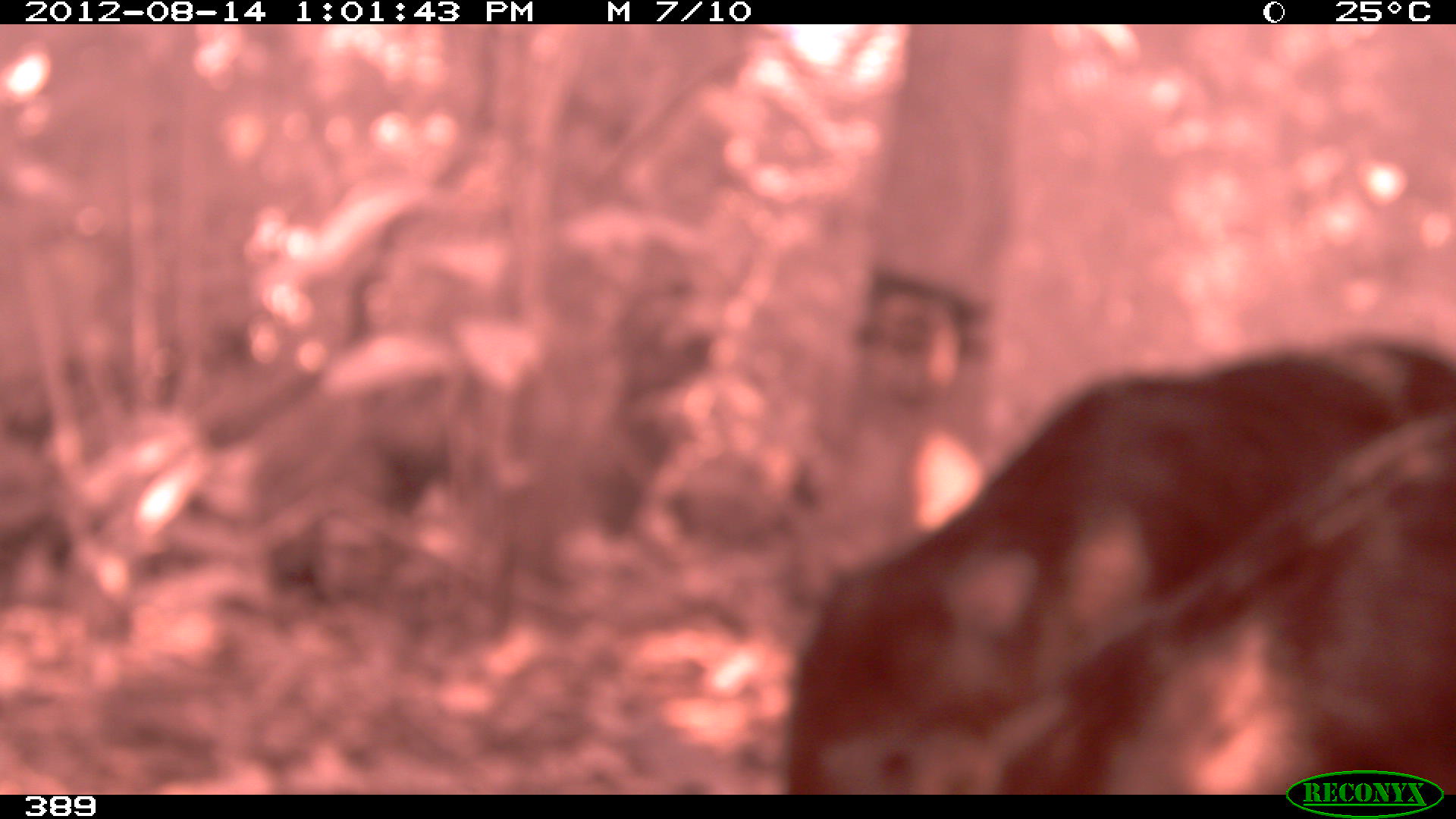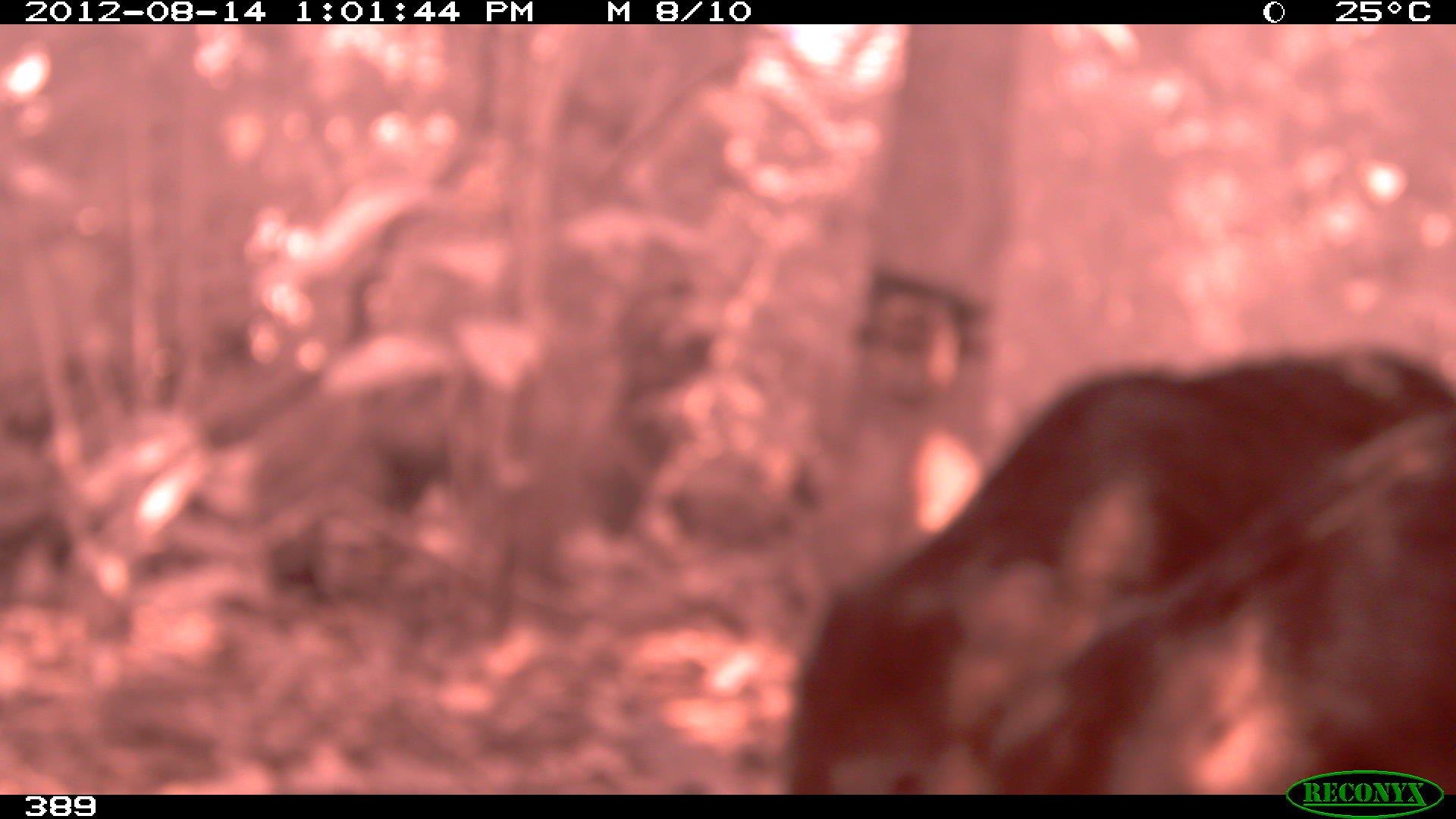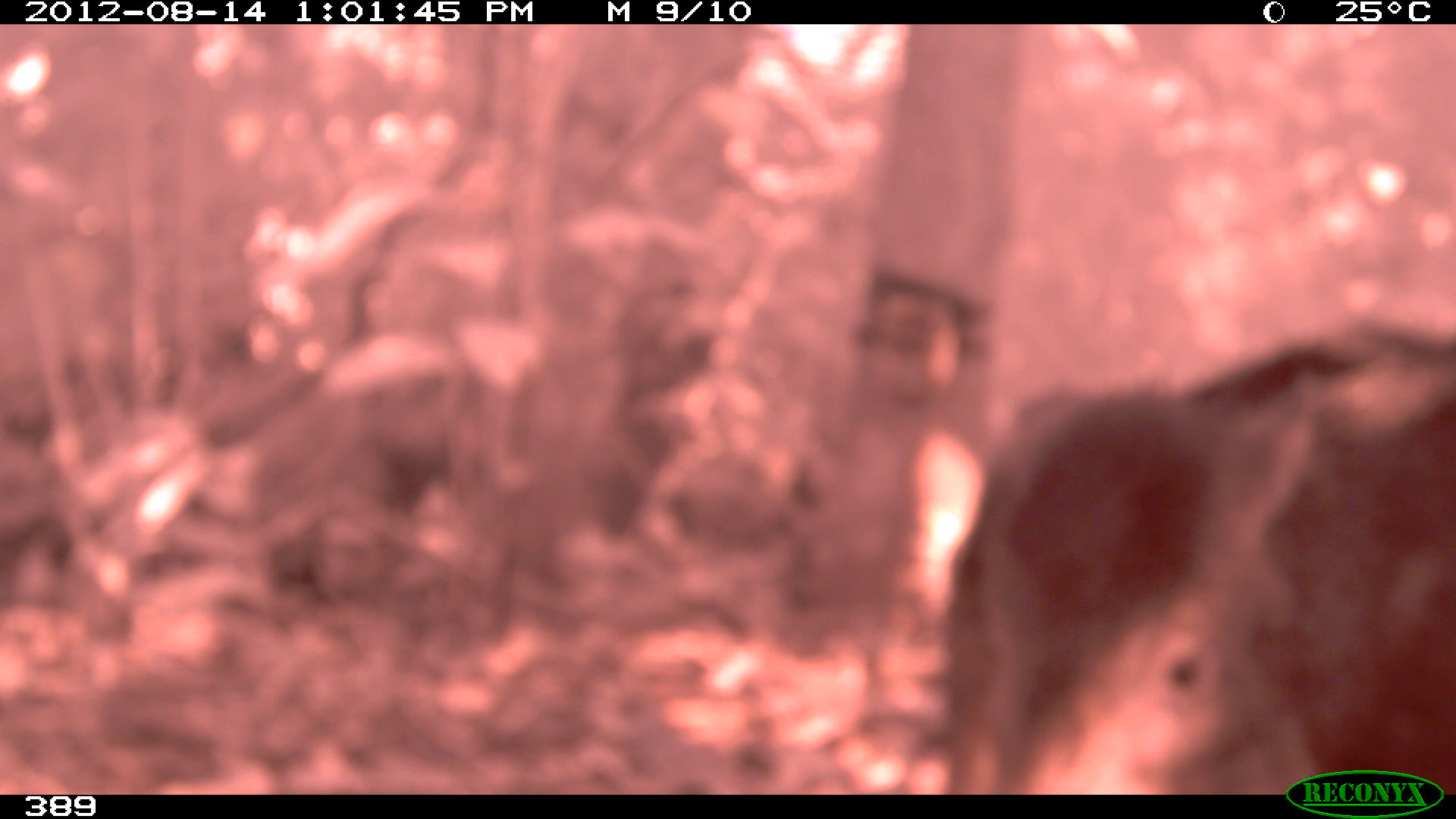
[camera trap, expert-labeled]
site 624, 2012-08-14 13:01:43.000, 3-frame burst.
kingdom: Animalia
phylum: Chordata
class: Mammalia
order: Artiodactyla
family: Tayassuidae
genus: Tayassu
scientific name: Tayassu pecari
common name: white-lipped peccary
Tayassu pecari (white-lipped peccary).